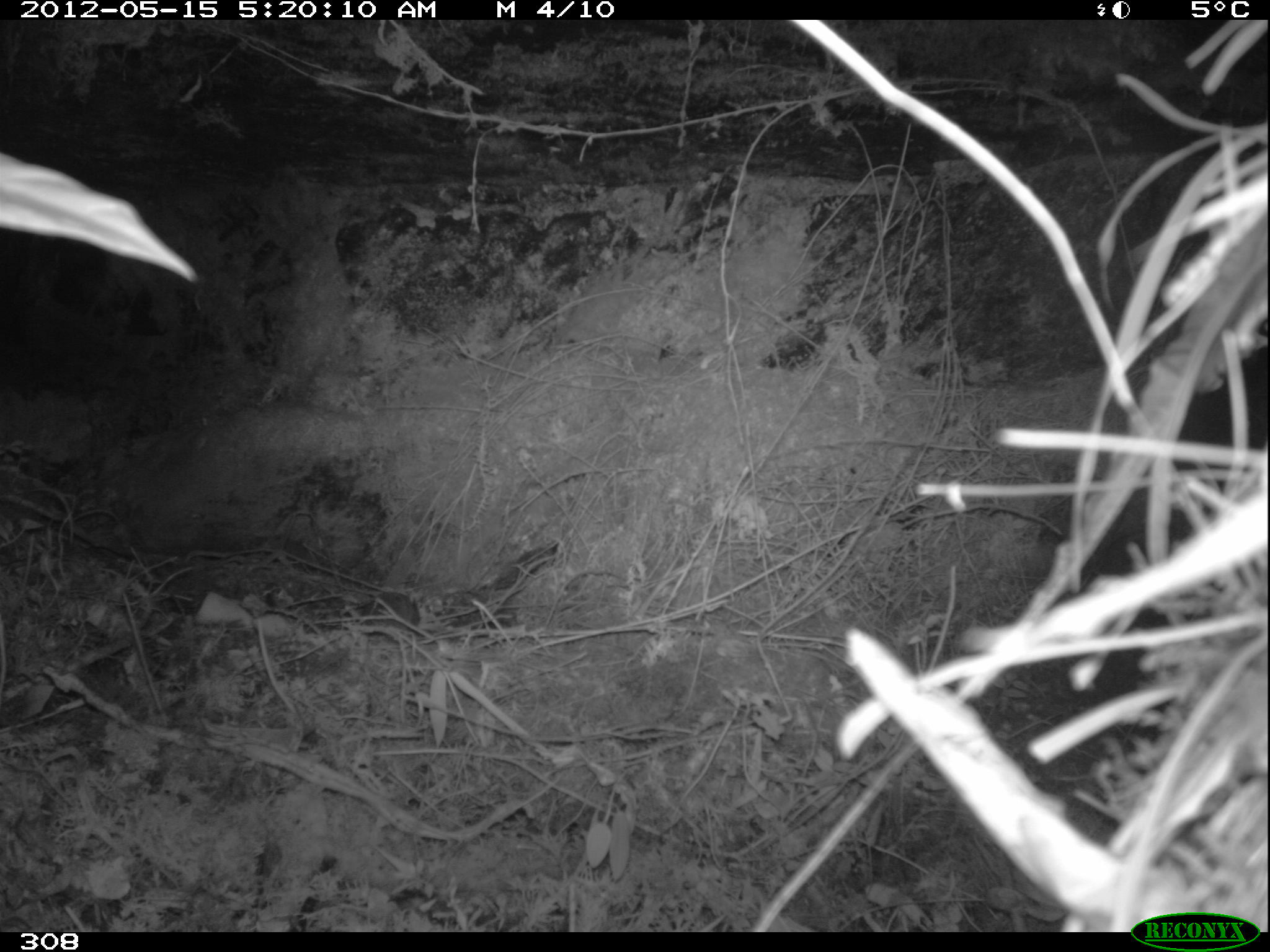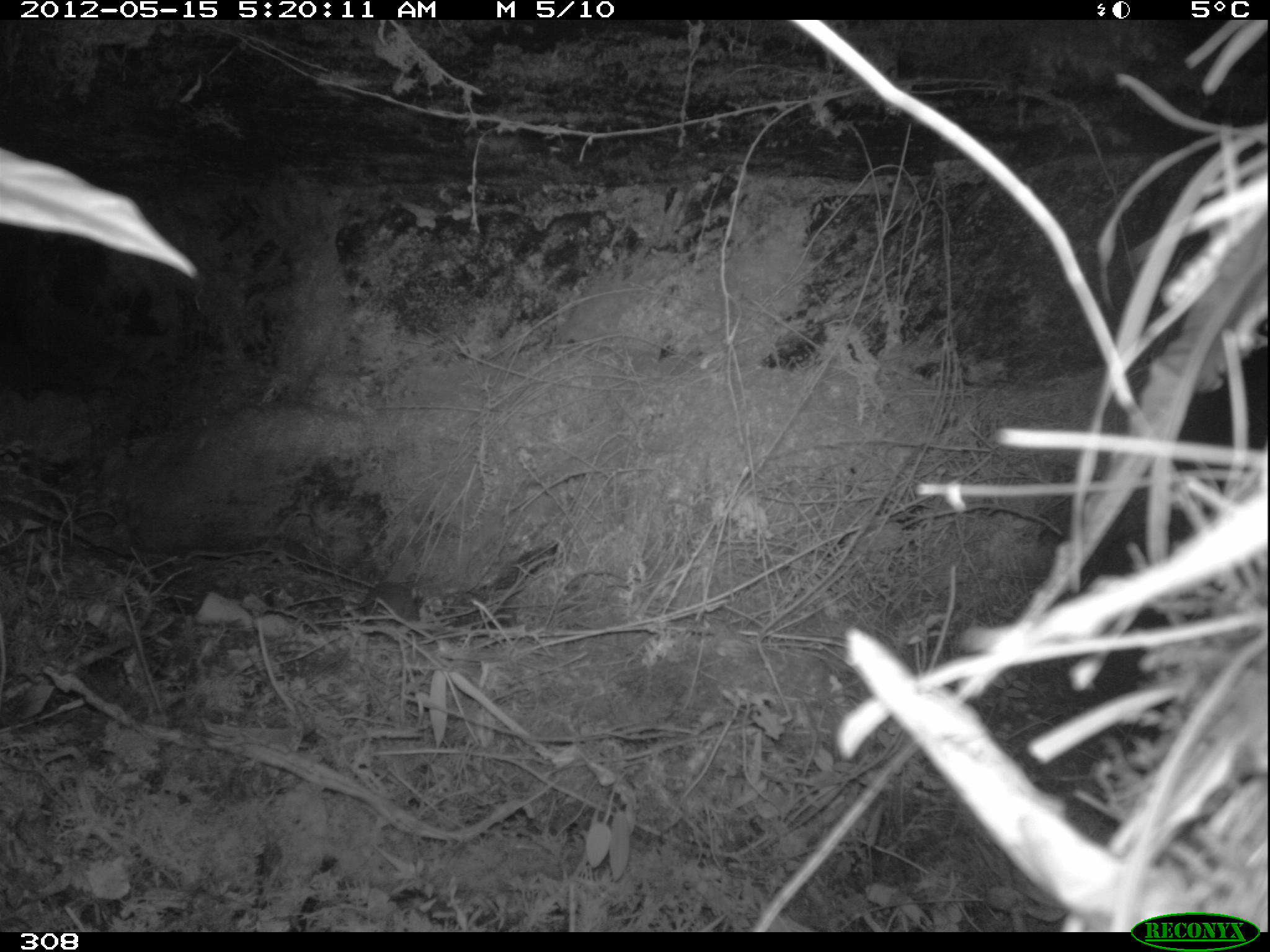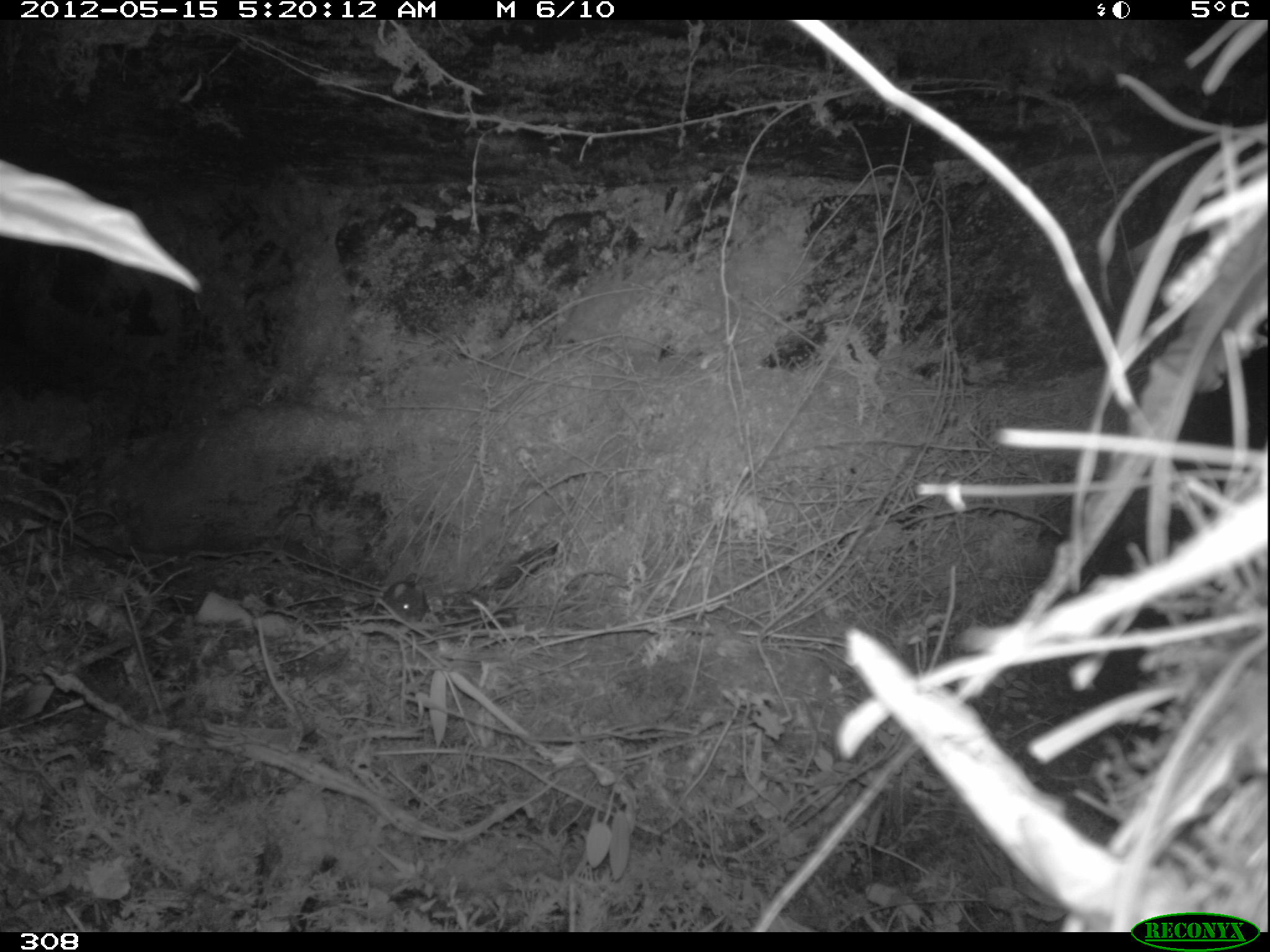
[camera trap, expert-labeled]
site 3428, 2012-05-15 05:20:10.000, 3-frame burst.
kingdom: Animalia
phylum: Chordata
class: Mammalia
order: Rodentia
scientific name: Rodentia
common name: rodents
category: unknown rodent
Unknown rodent (rodents) (Rodentia).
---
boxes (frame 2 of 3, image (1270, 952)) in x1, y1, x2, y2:
unknown rodent: 363, 581, 419, 627